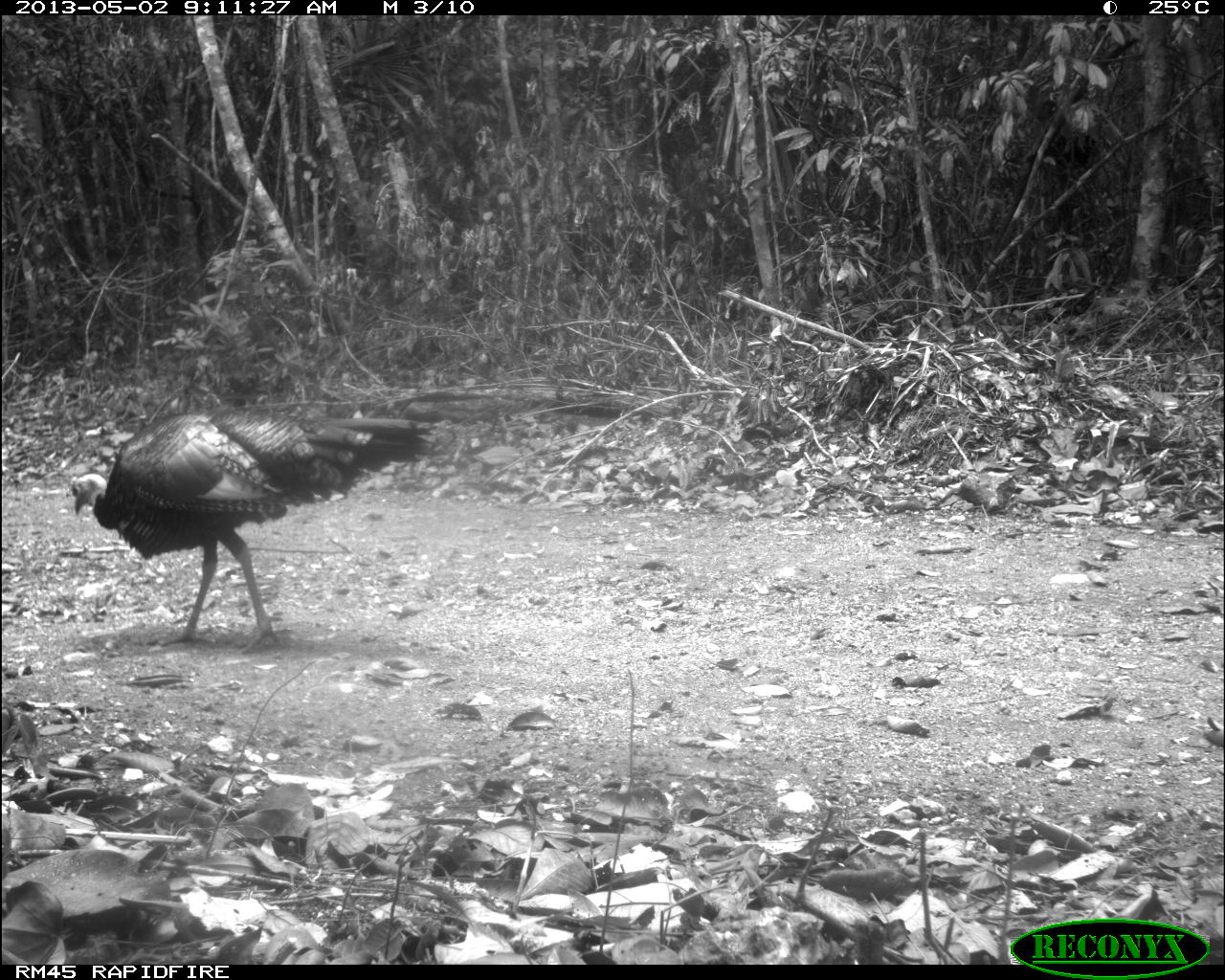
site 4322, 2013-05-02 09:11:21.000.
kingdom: Animalia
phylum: Chordata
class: Aves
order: Galliformes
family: Phasianidae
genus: Meleagris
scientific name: Meleagris ocellata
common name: ocellated turkey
Meleagris ocellata (ocellated turkey), count 1, sex male.